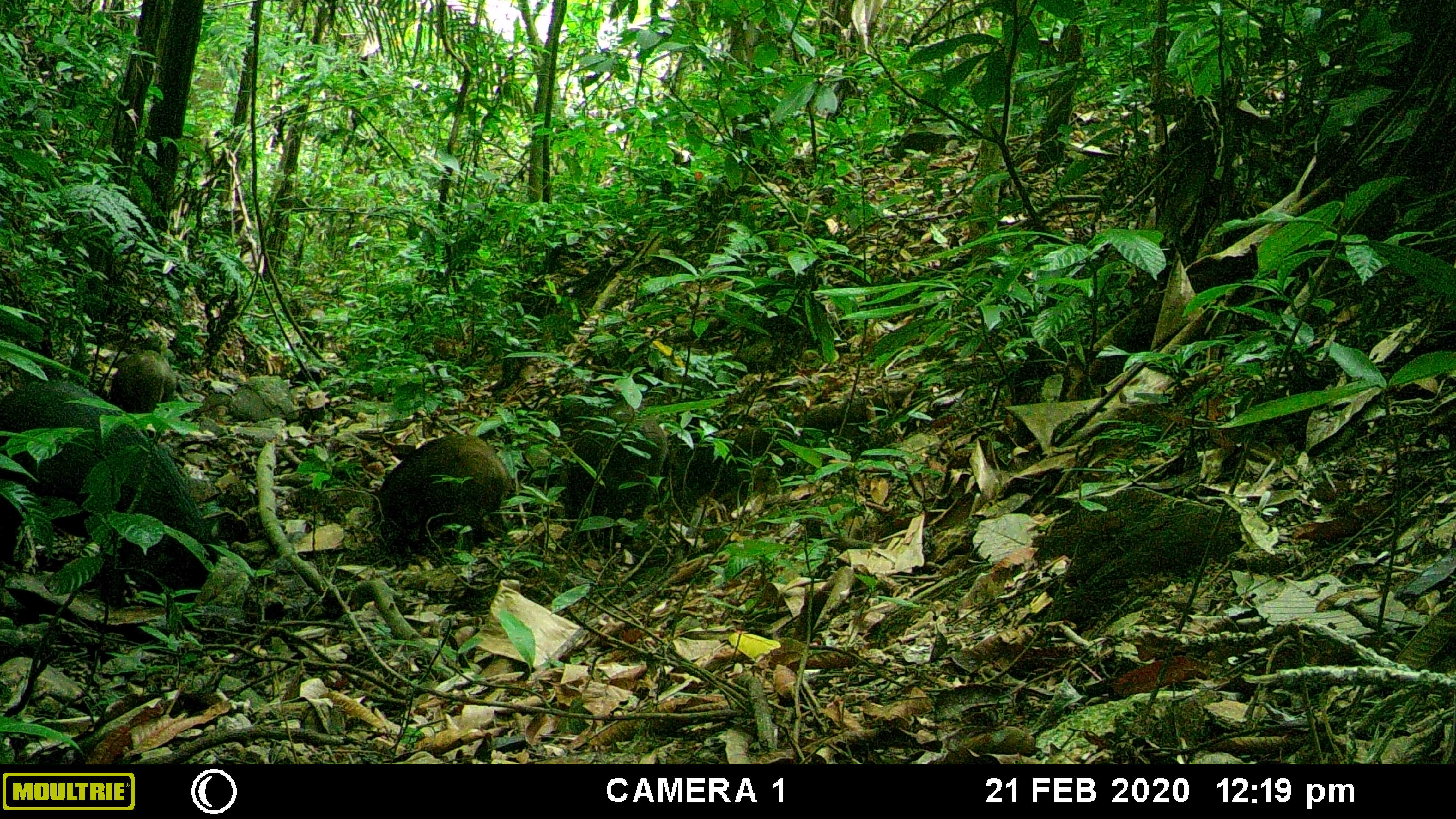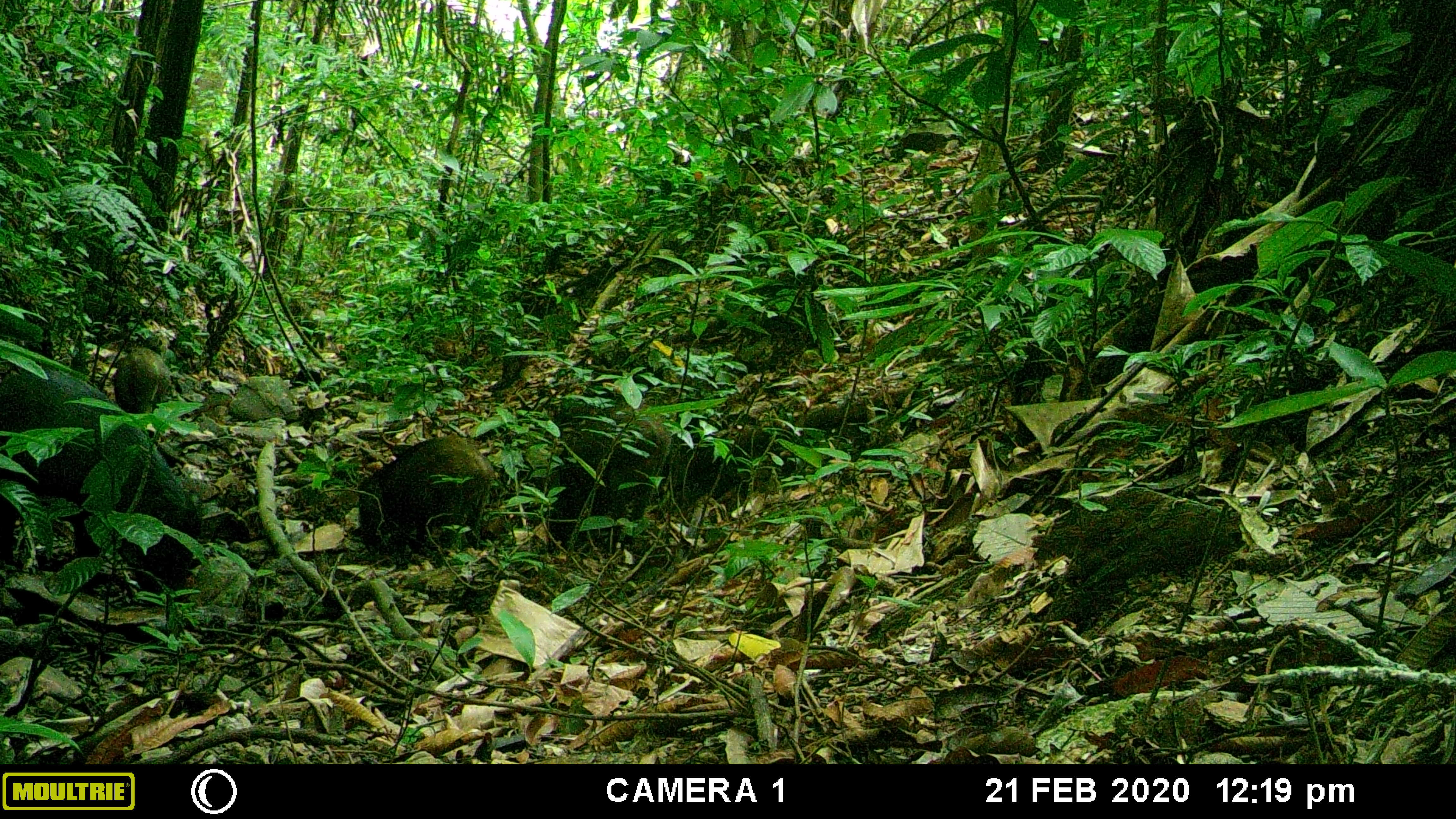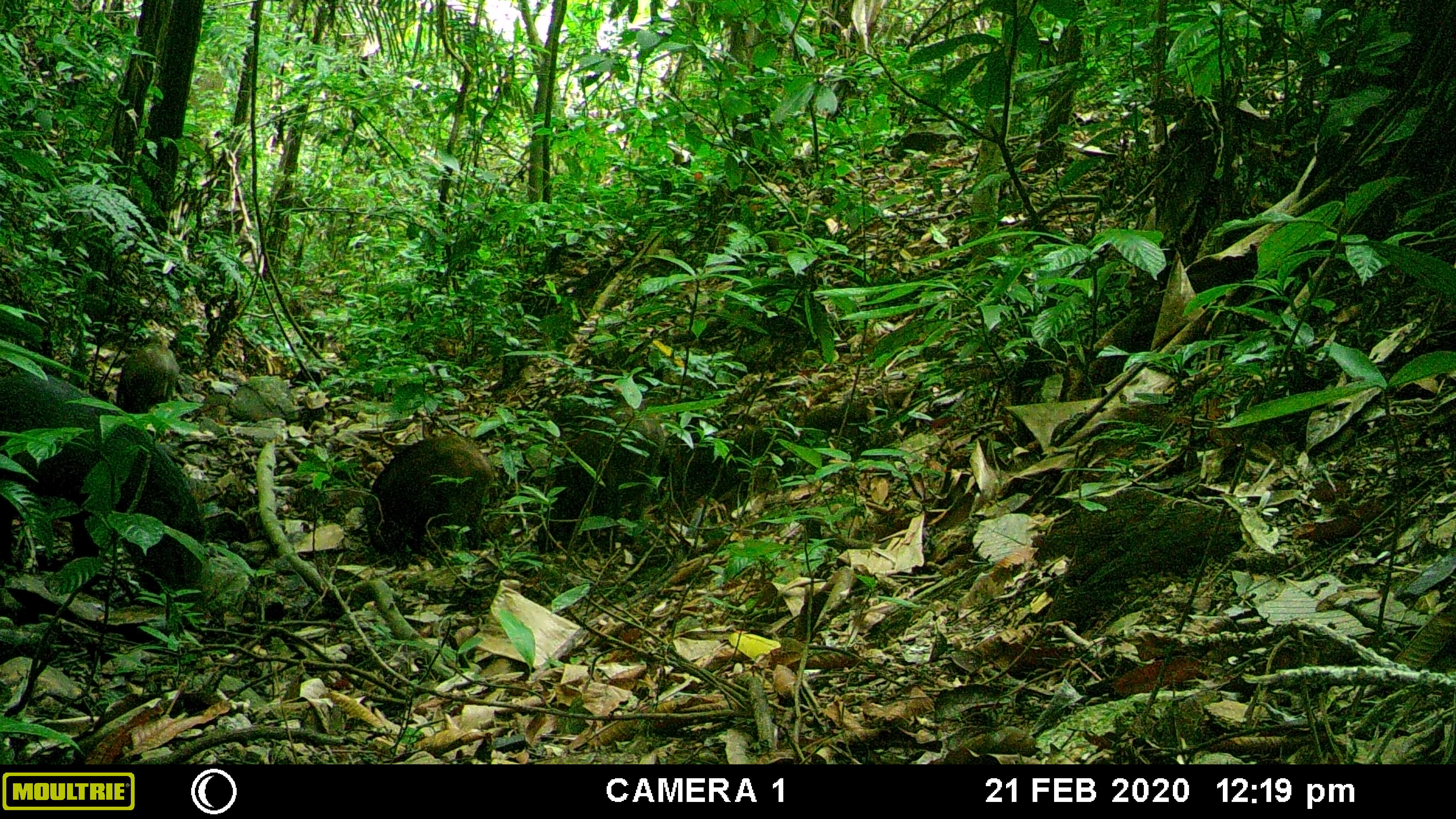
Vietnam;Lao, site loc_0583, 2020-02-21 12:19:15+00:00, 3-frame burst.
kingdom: Animalia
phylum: Chordata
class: Mammalia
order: Artiodactyla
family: Suidae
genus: Sus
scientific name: Sus scrofa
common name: eurasian wild pig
Eurasian wild pig (Sus scrofa). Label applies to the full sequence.